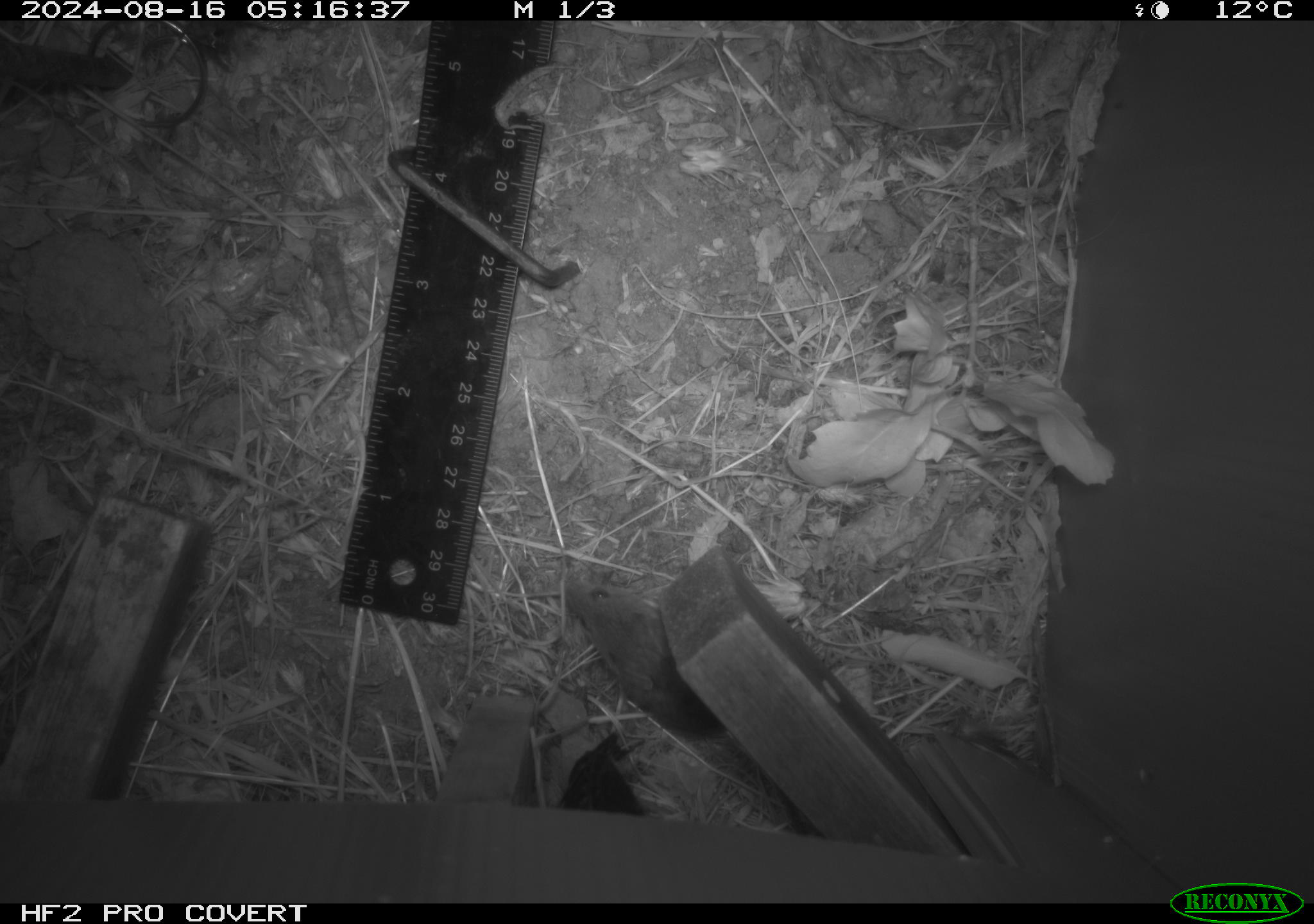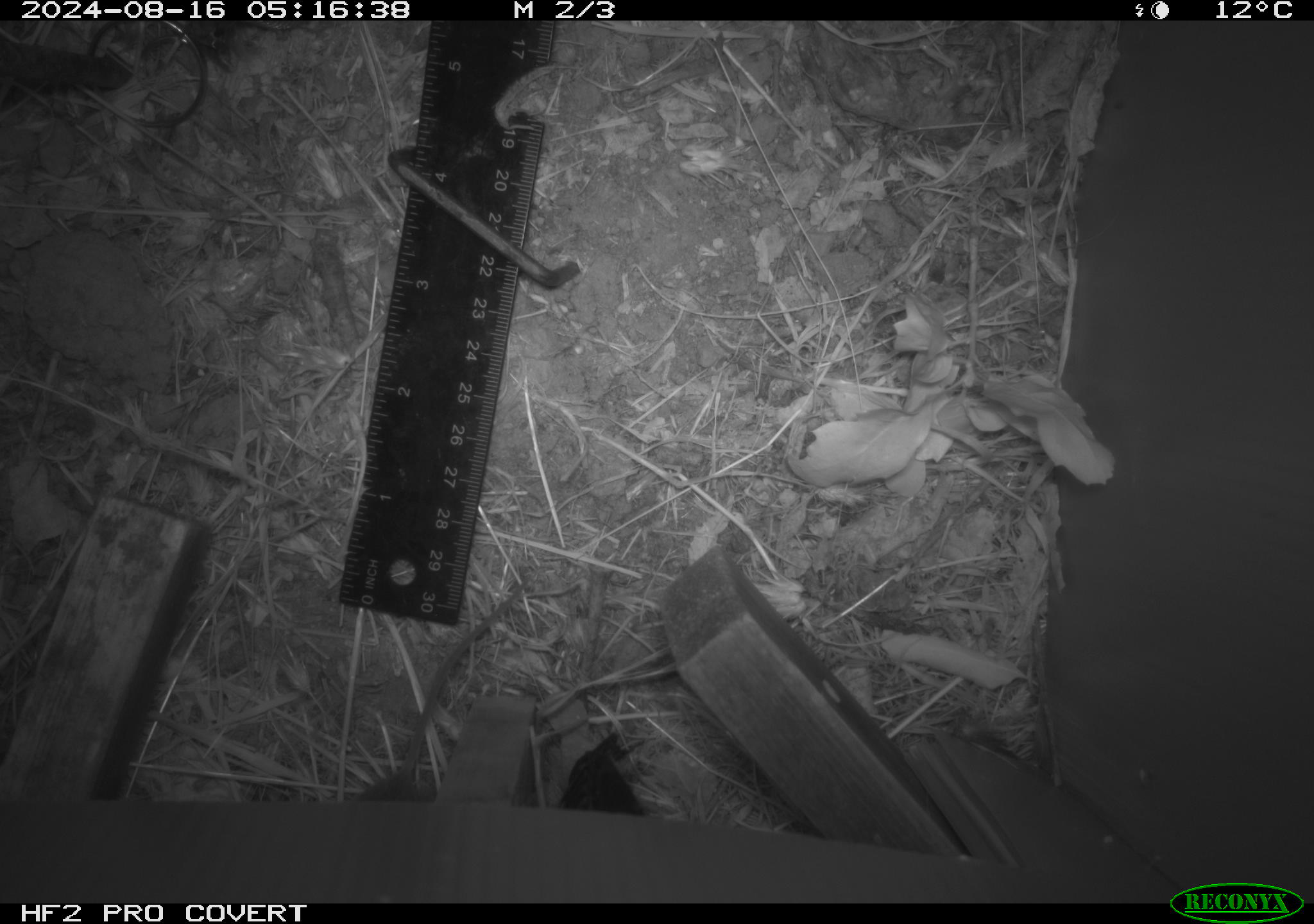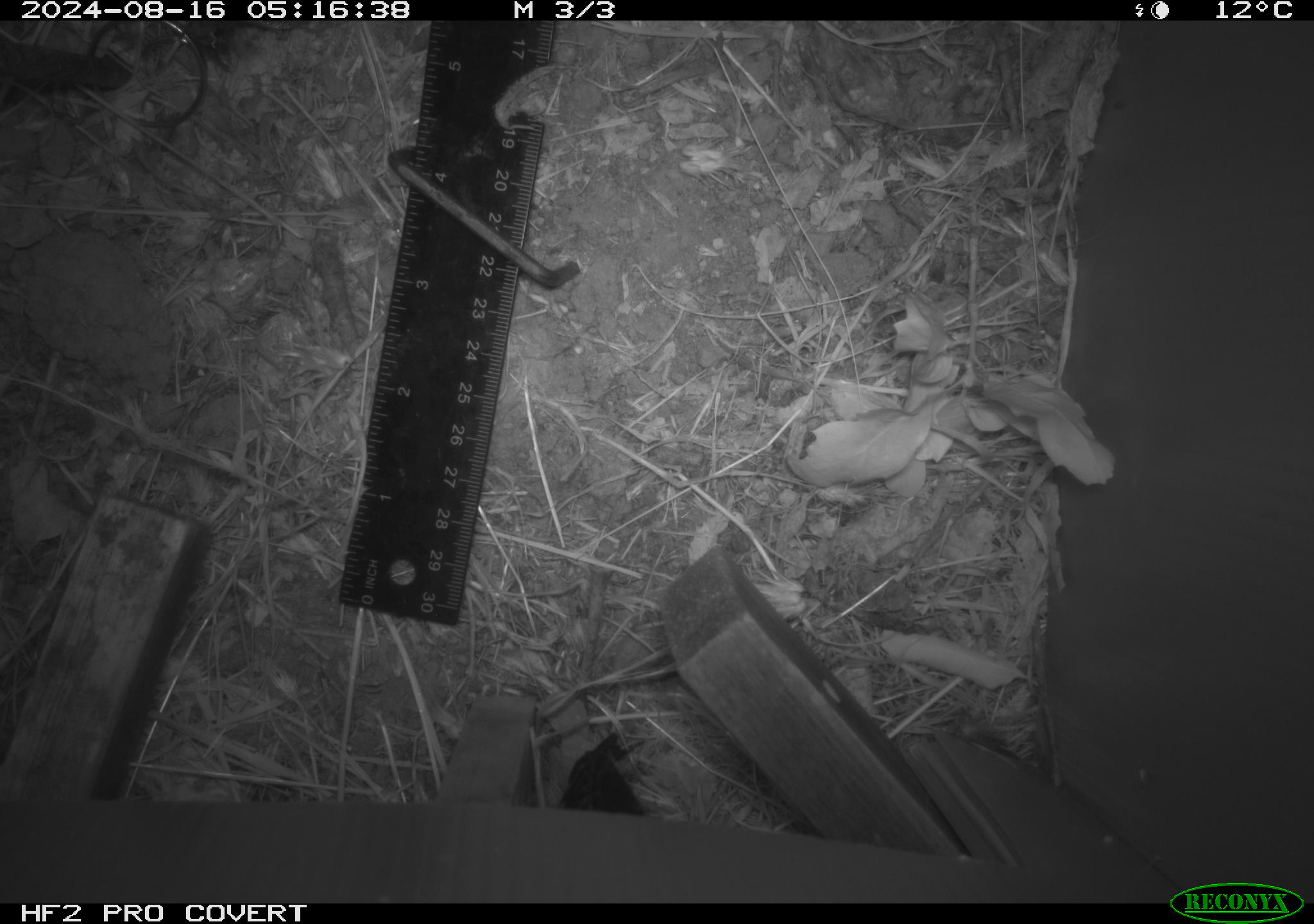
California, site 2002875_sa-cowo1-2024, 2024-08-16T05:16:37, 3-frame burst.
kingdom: Animalia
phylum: Chordata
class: Mammalia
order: Rodentia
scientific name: Rodentia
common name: mouse species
Mouse species (Rodentia).